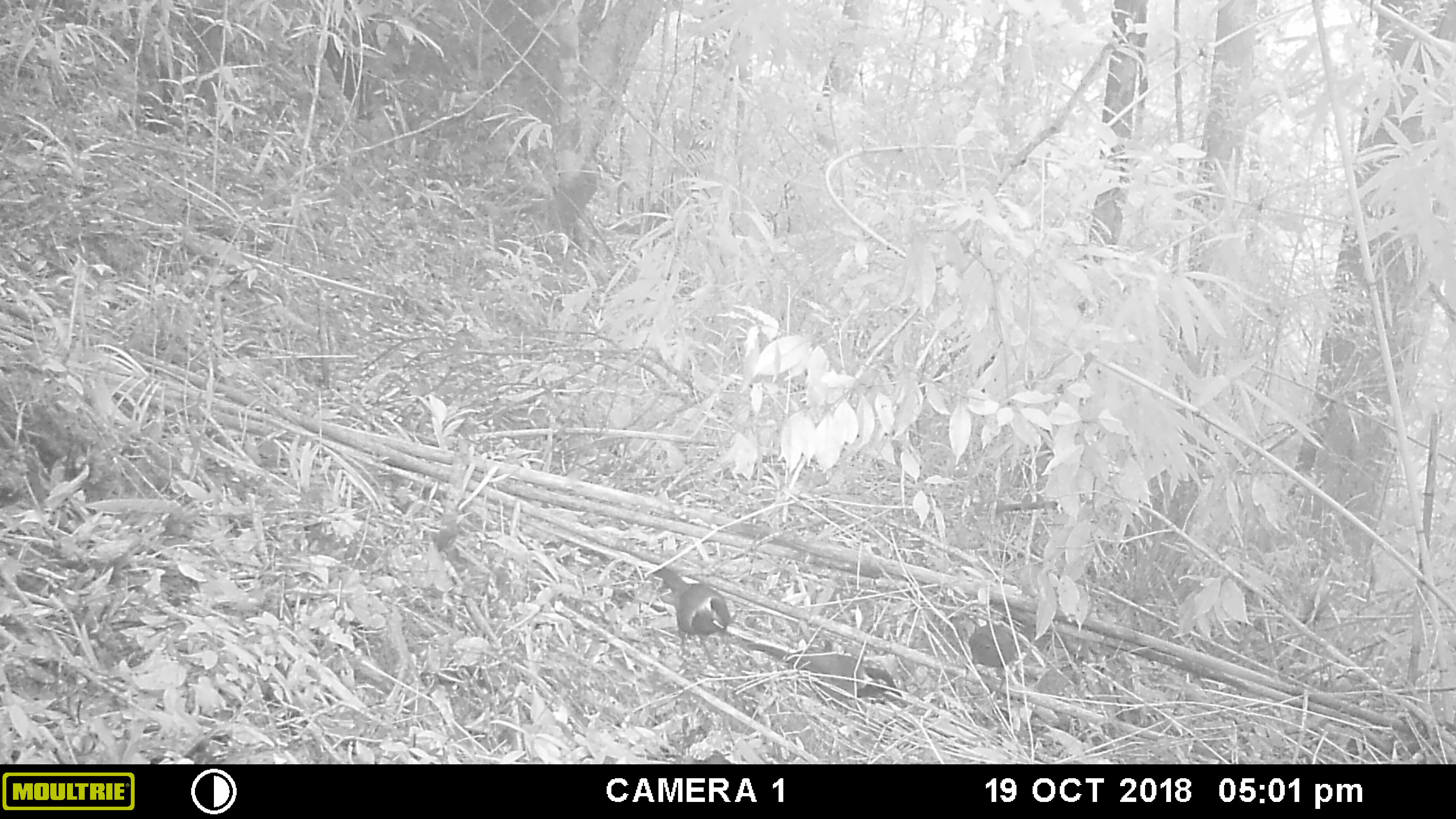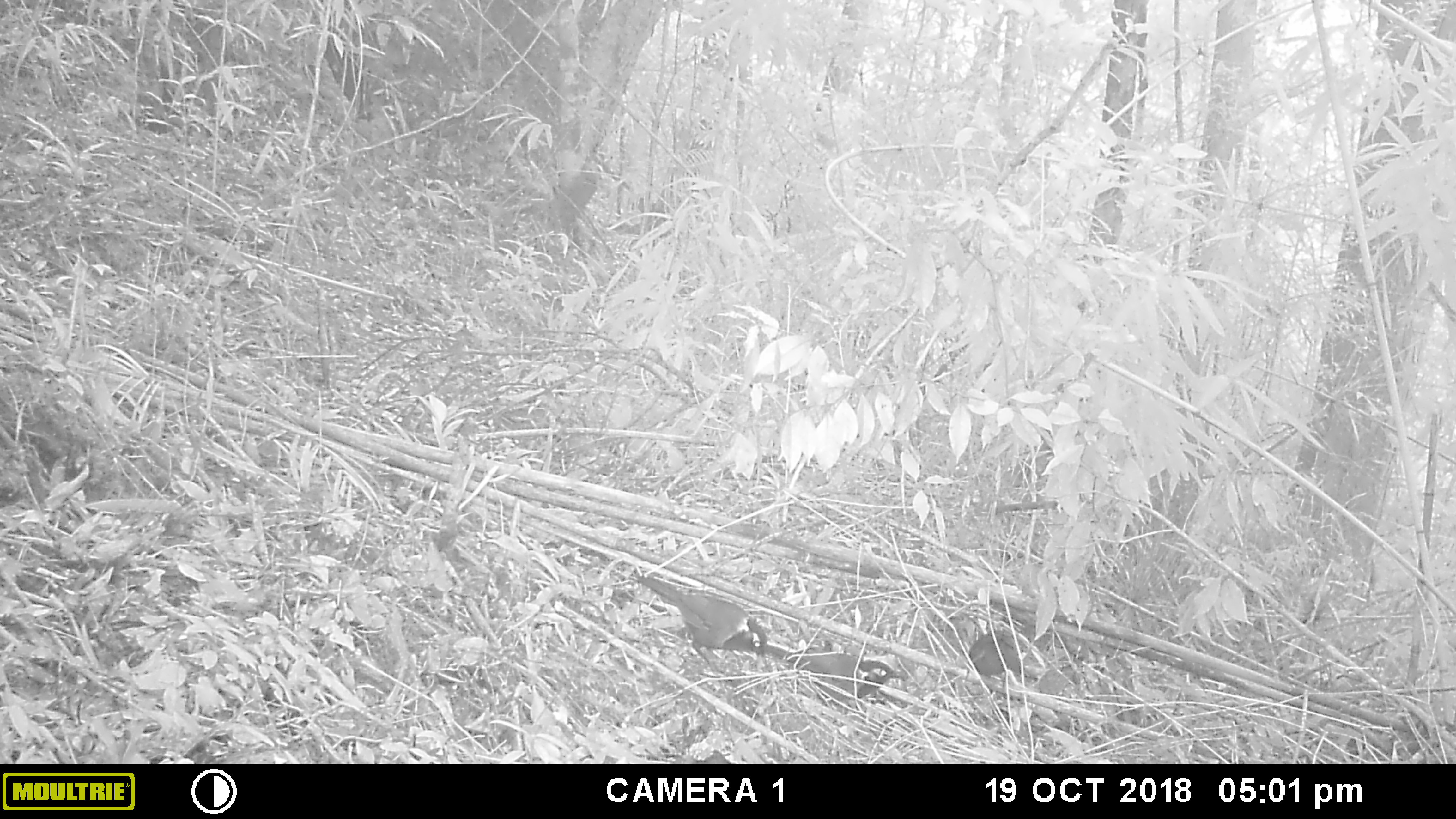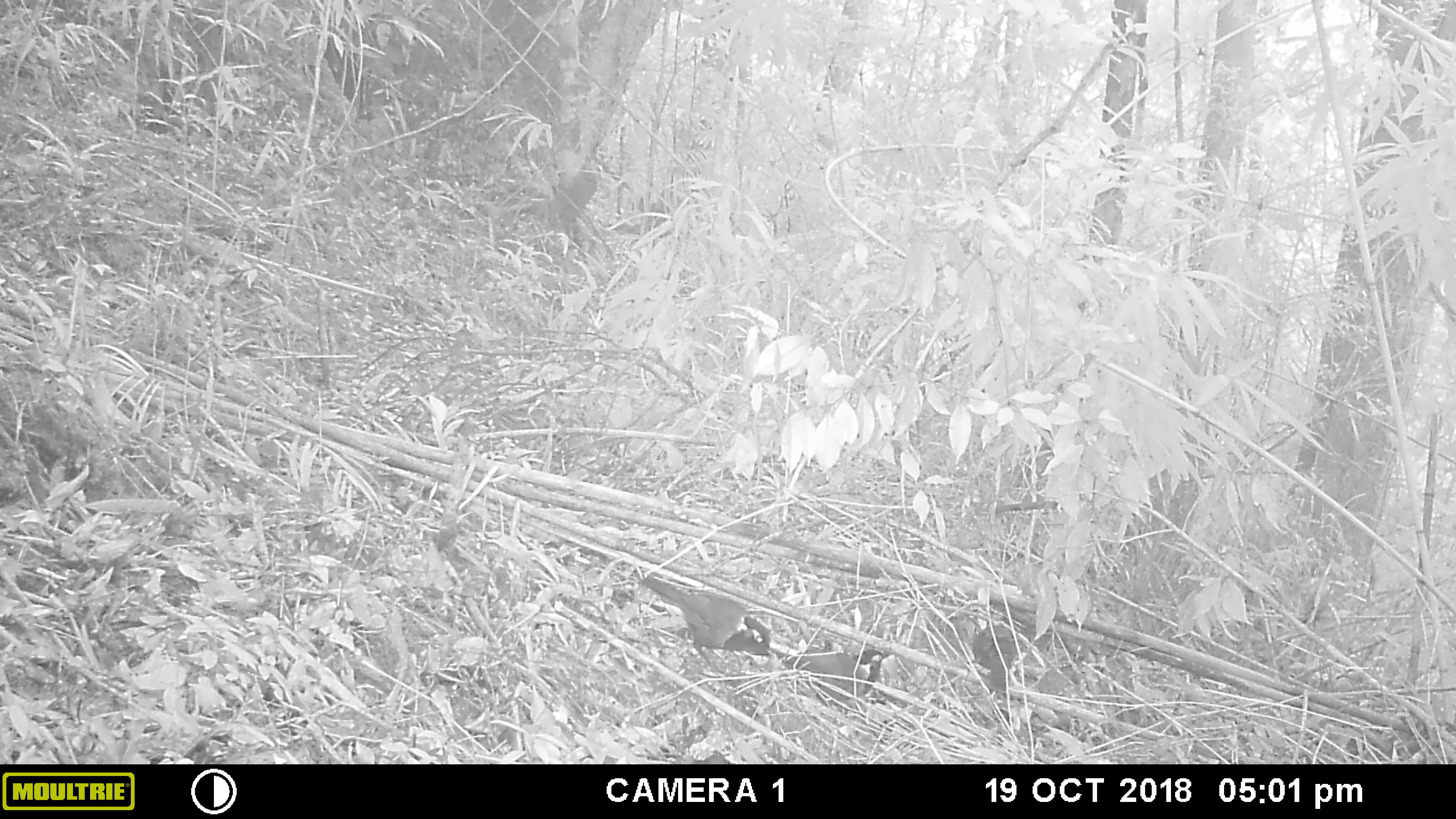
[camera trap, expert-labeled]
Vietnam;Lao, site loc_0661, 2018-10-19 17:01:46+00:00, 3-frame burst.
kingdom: Animalia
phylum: Chordata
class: Aves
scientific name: Aves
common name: bird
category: unidentified bird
Unidentified bird (bird) (Aves). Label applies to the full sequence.